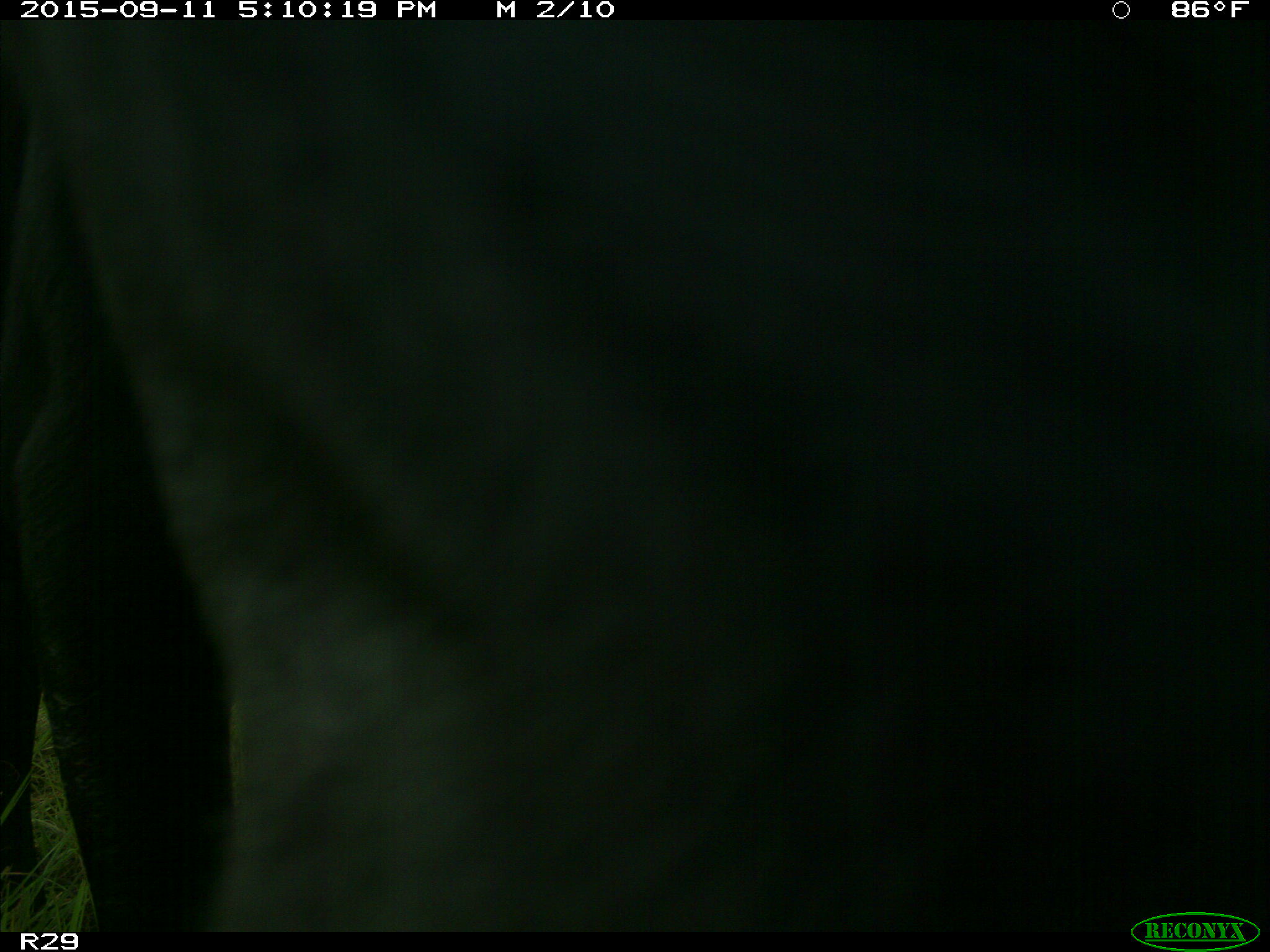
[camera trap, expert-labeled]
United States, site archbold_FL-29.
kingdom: Animalia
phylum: Chordata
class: Mammalia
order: Artiodactyla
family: Bovidae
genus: Bos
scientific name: Bos taurus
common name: domestic cow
Bos taurus (domestic cow).